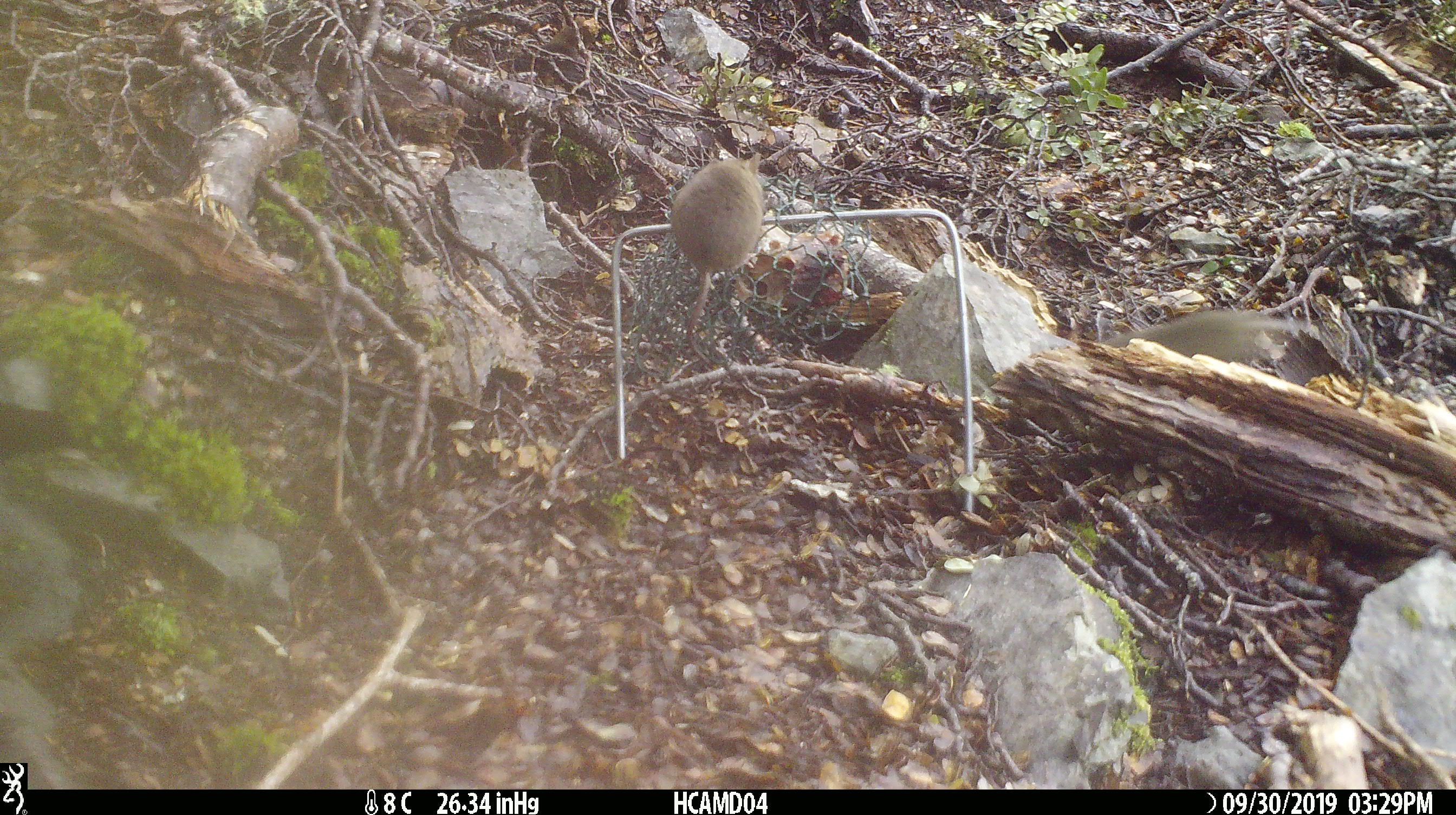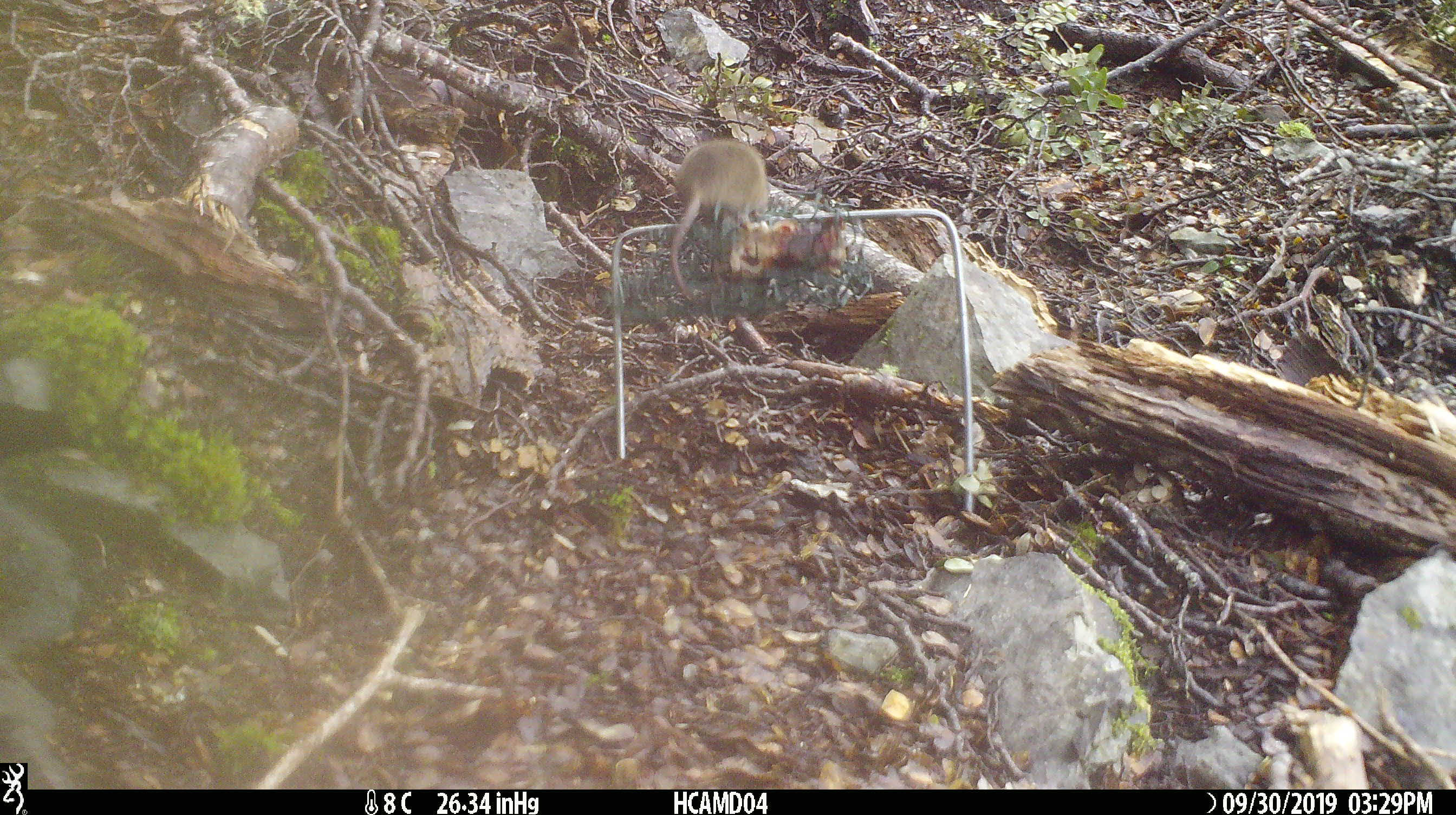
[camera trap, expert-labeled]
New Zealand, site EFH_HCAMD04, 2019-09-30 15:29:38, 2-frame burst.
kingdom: Animalia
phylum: Chordata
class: Mammalia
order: Rodentia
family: Muridae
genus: Mus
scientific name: Mus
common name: mouse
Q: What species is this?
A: Mouse (Mus).